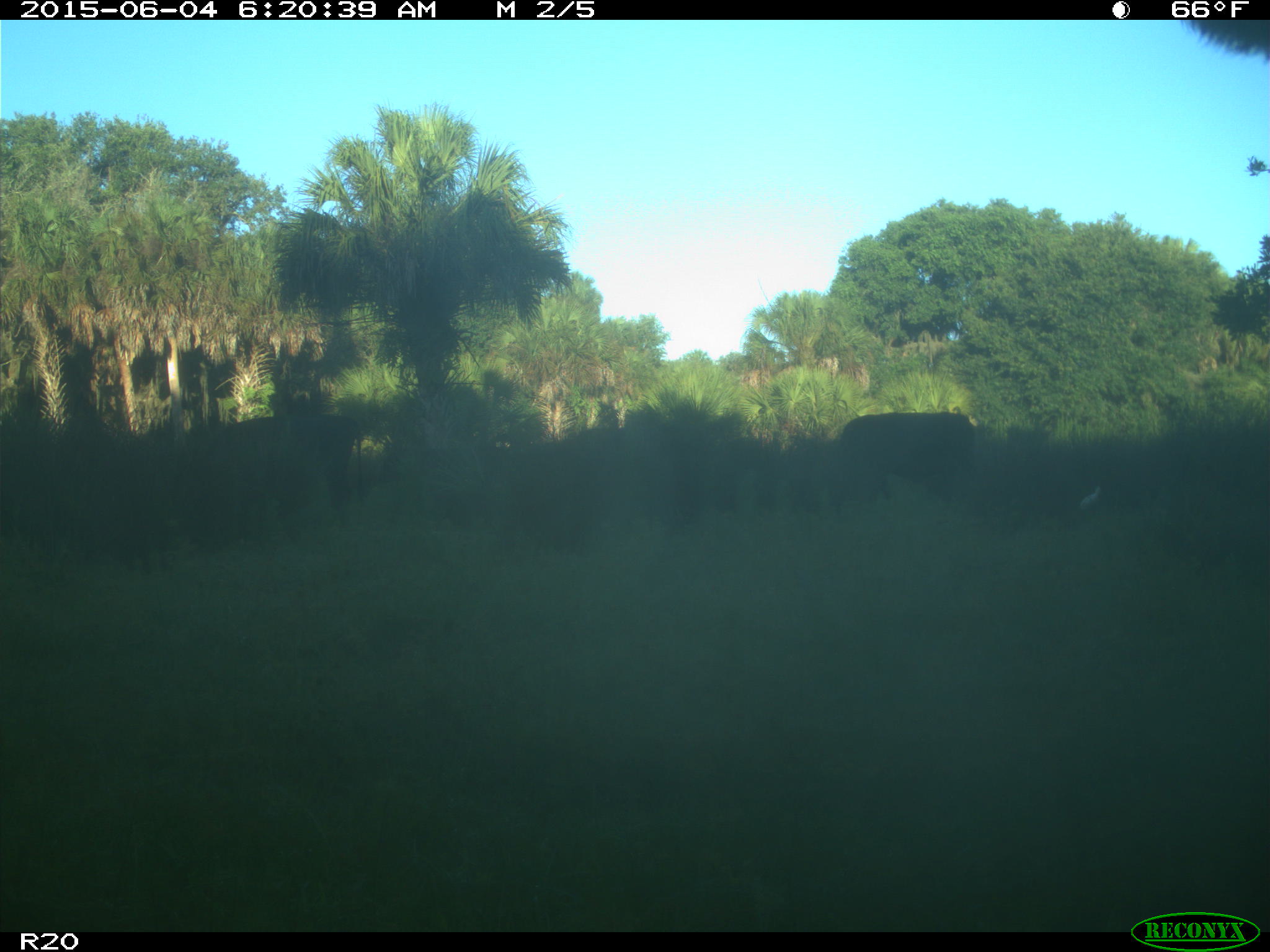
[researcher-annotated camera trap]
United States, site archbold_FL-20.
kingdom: Animalia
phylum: Chordata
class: Mammalia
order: Artiodactyla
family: Bovidae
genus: Bos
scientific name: Bos taurus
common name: domestic cow